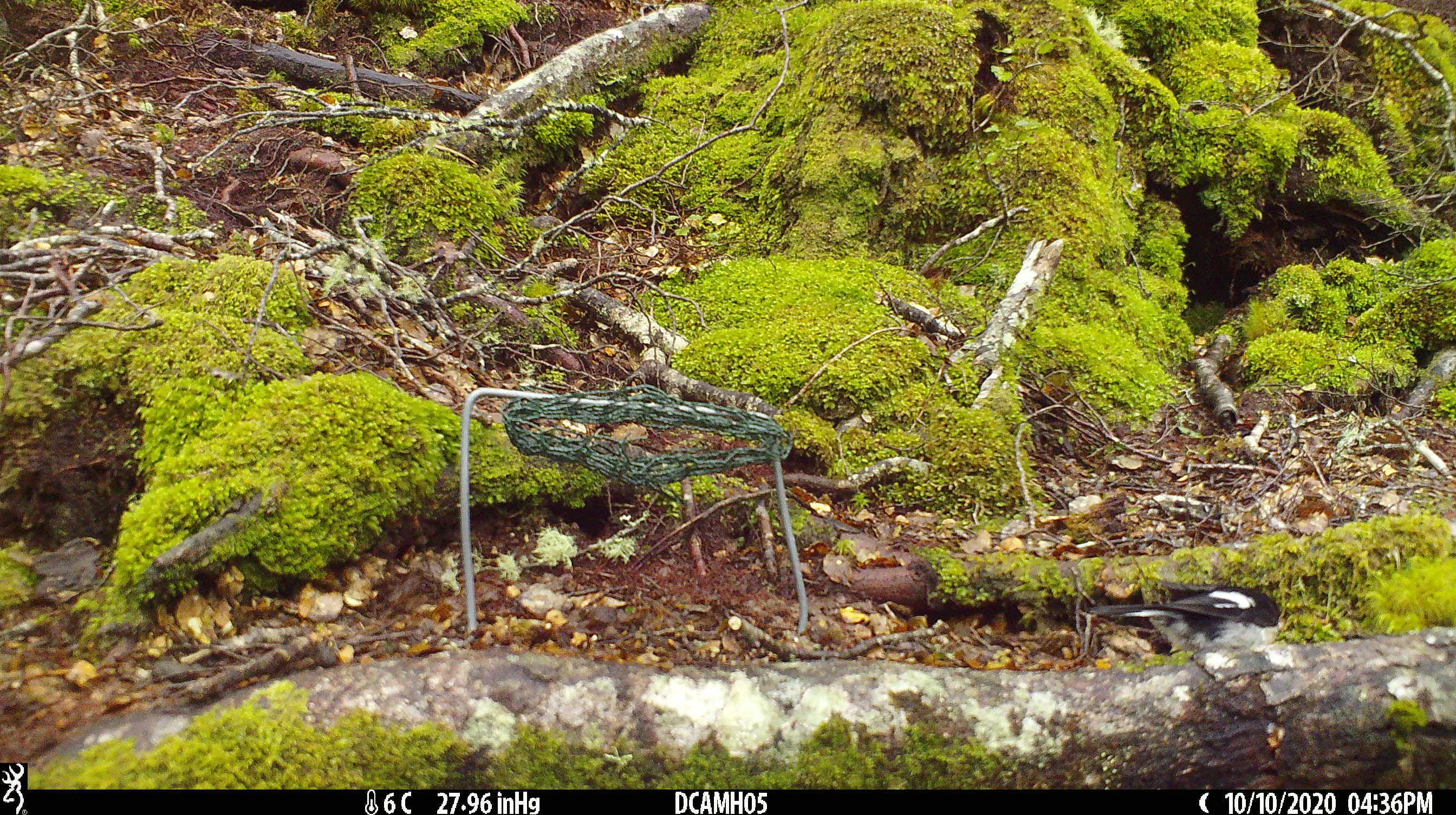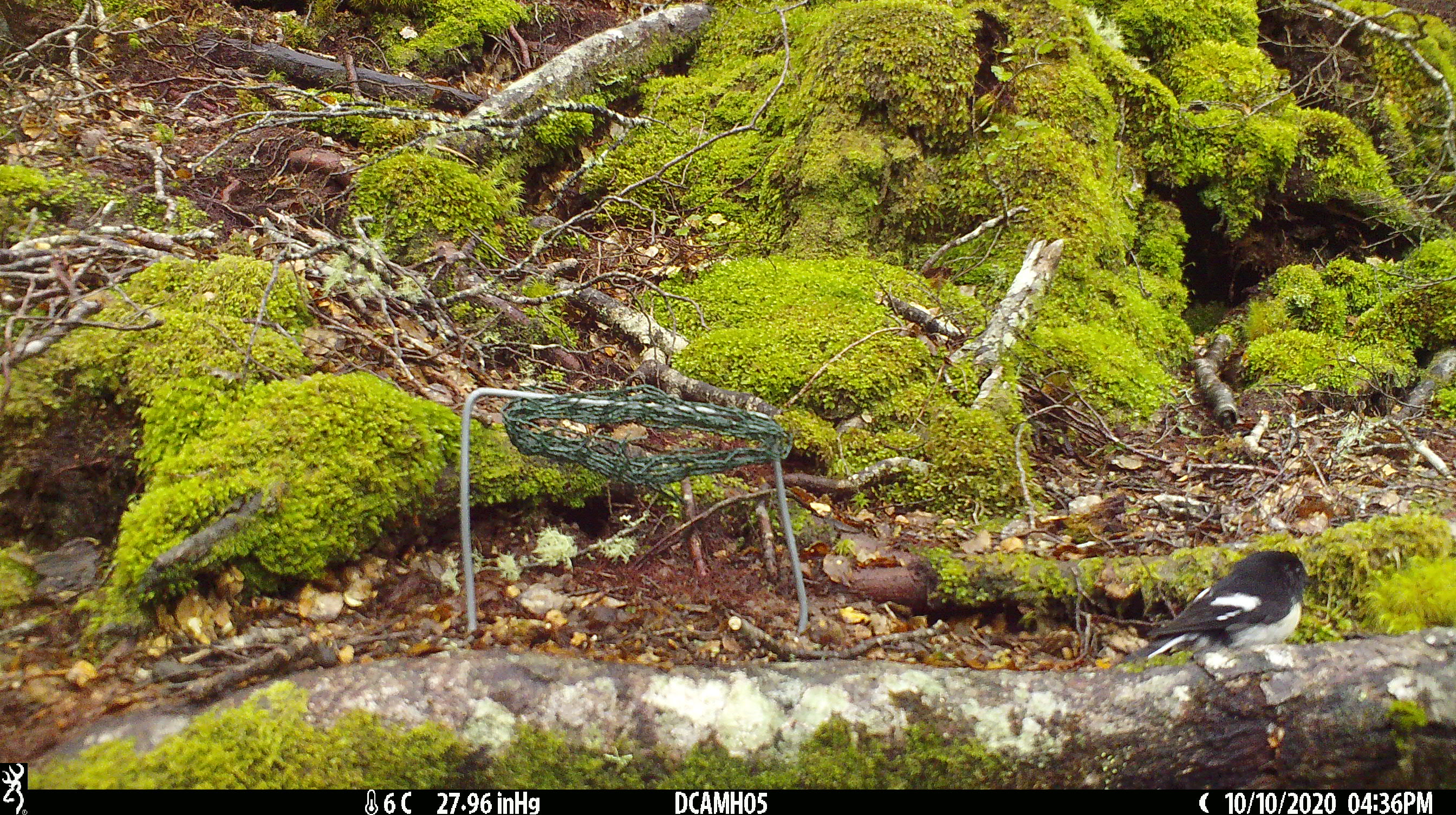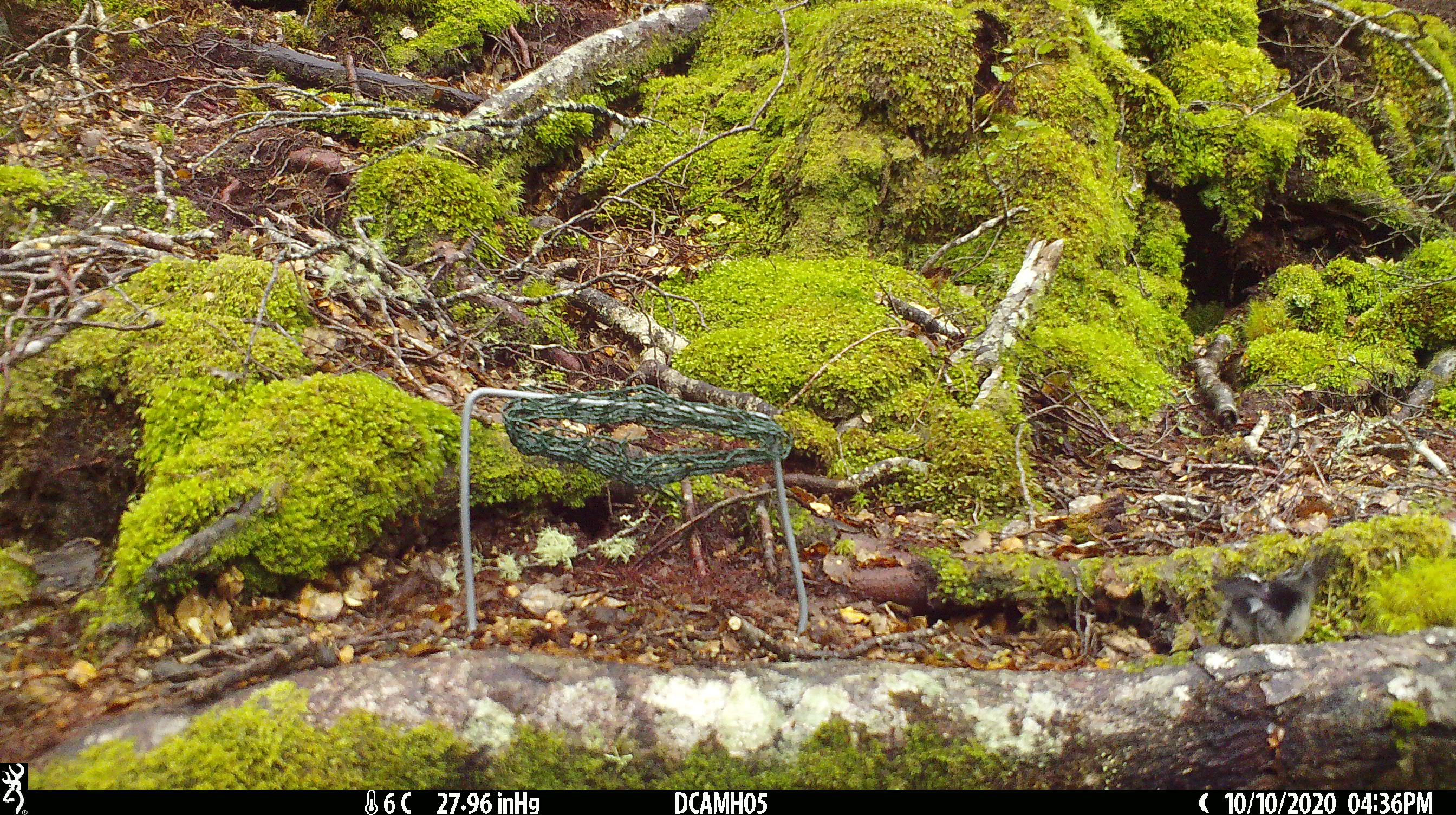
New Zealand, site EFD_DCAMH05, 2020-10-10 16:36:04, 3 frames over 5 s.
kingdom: Animalia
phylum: Chordata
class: Aves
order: Passeriformes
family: Petroicidae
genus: Petroica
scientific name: Petroica macrocephala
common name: tomtit